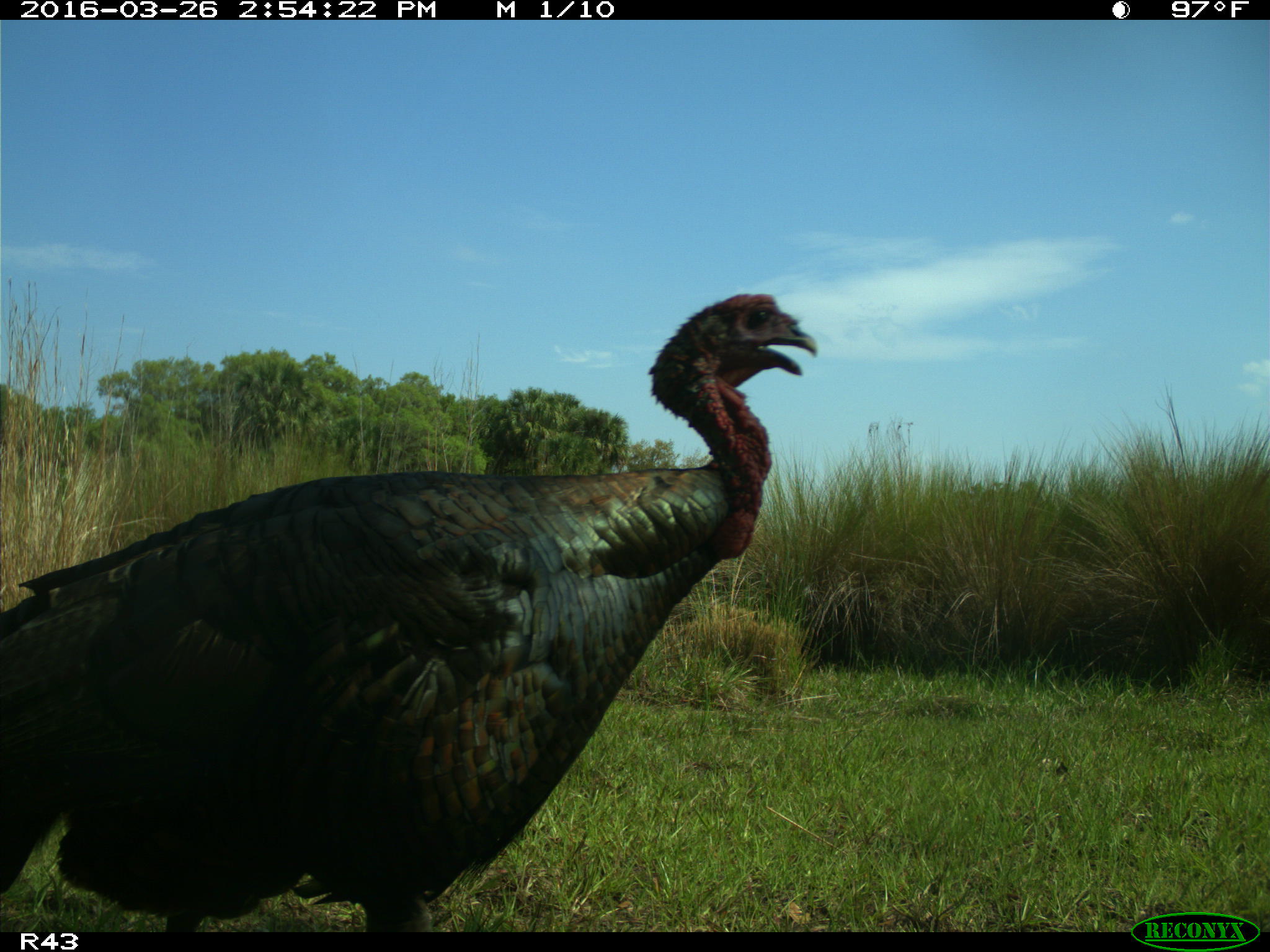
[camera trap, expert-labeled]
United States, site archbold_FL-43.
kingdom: Animalia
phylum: Chordata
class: Aves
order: Galliformes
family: Phasianidae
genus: Meleagris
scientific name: Meleagris gallopavo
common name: wild turkey